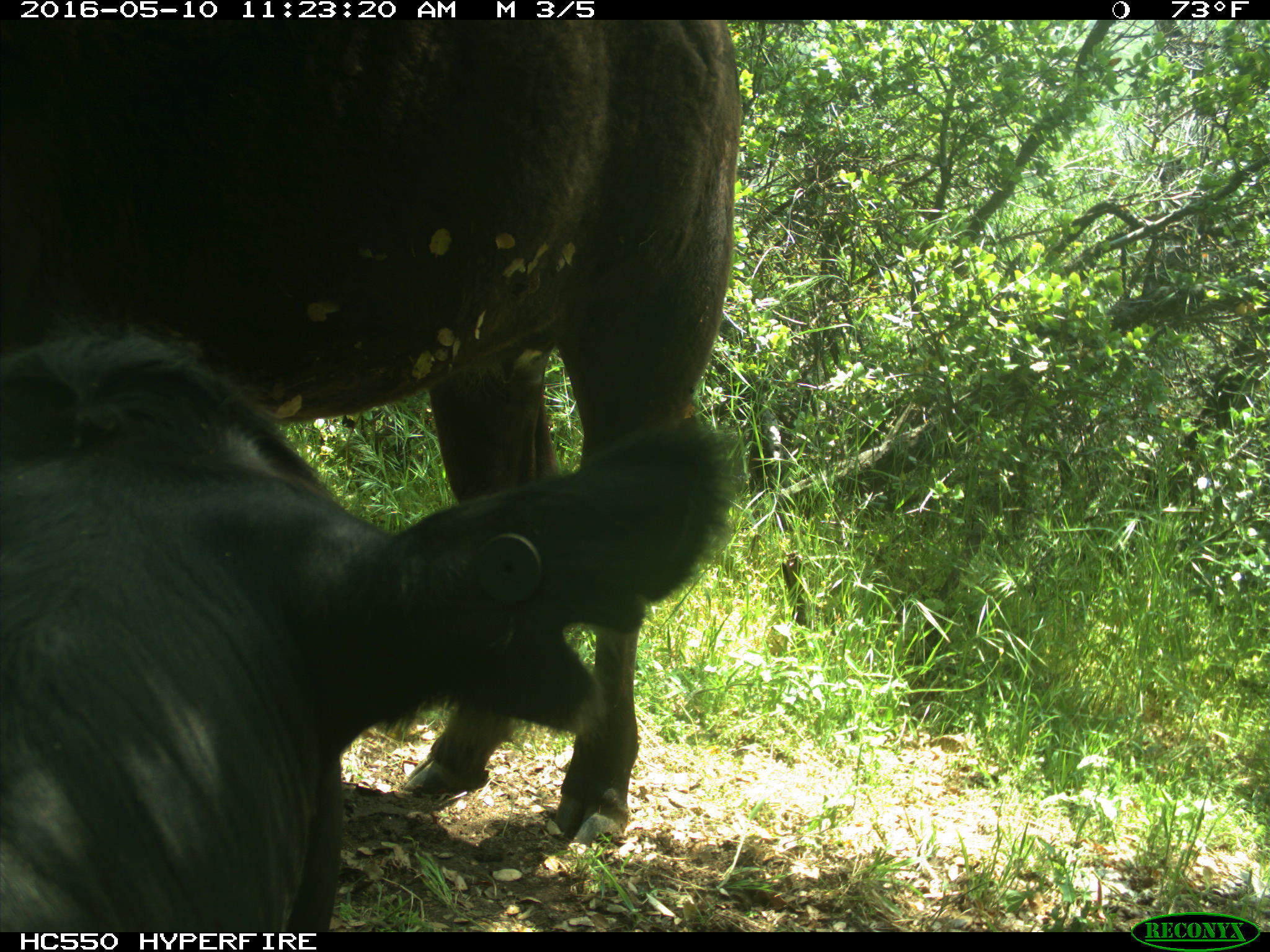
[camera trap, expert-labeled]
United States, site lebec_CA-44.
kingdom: Animalia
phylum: Chordata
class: Mammalia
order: Artiodactyla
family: Bovidae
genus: Bos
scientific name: Bos taurus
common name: domestic cow